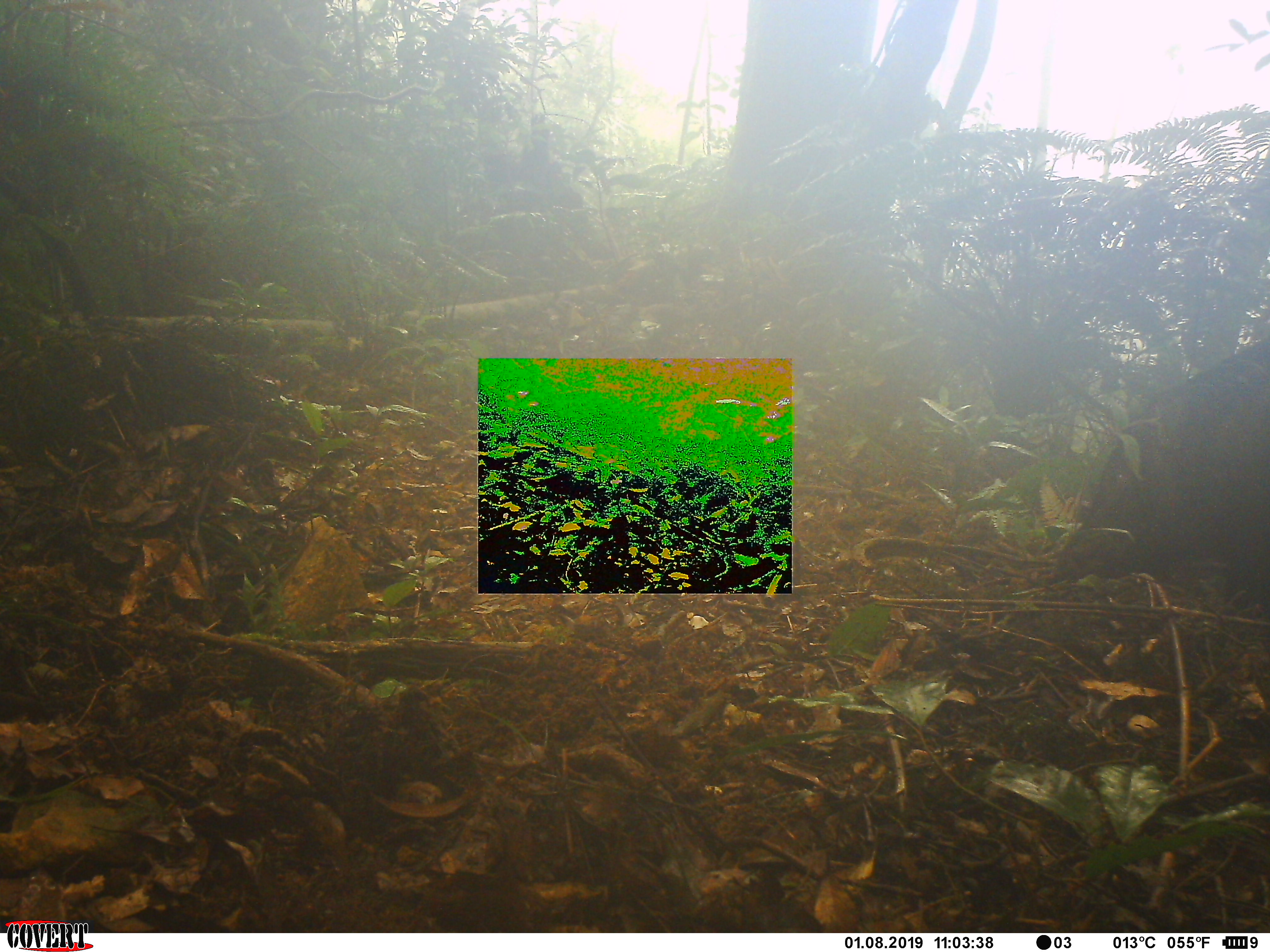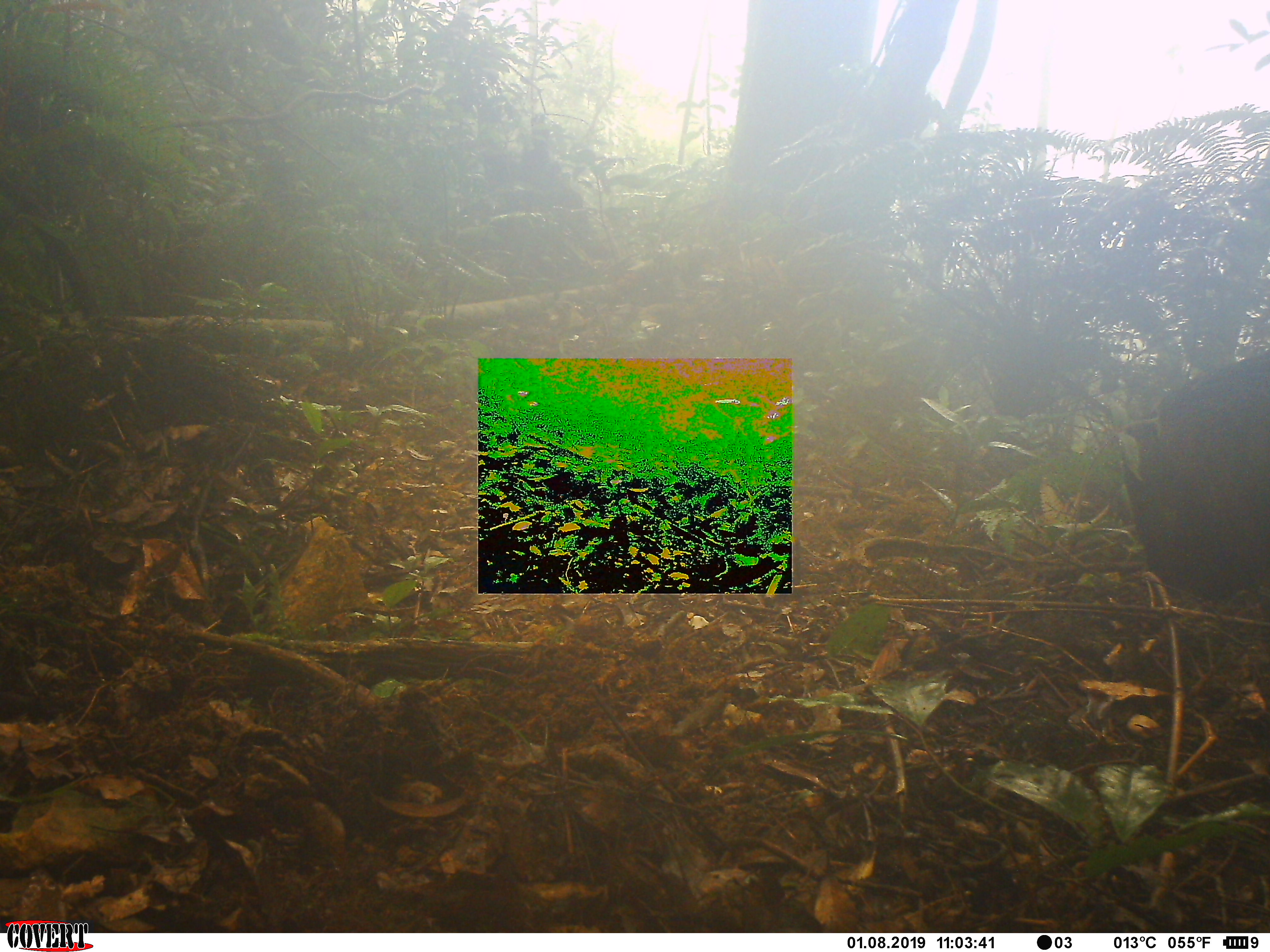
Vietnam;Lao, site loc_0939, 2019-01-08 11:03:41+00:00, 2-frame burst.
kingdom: Animalia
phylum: Chordata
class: Mammalia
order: Artiodactyla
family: Suidae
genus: Sus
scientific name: Sus scrofa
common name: eurasian wild pig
Eurasian wild pig (Sus scrofa). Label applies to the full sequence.